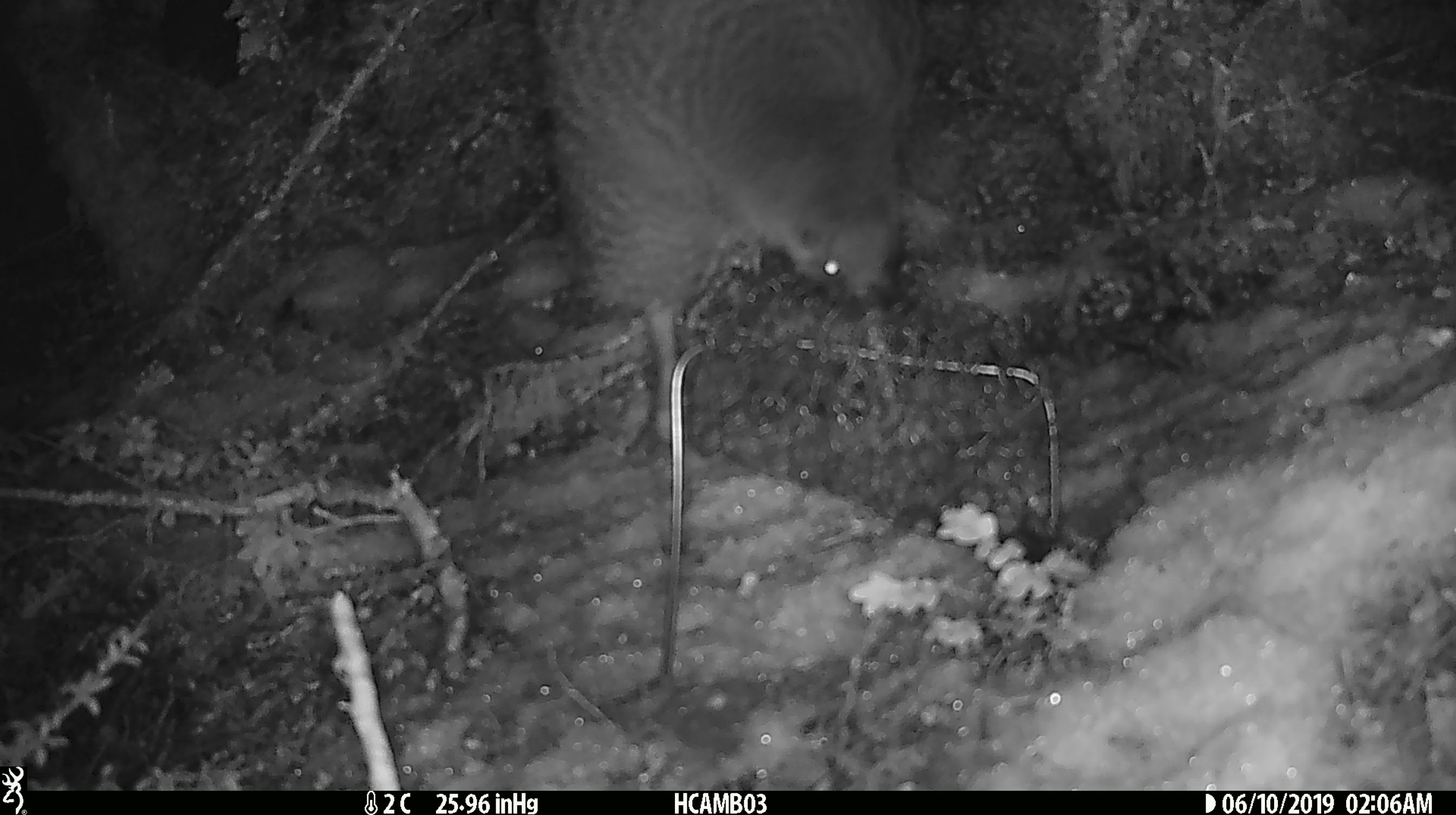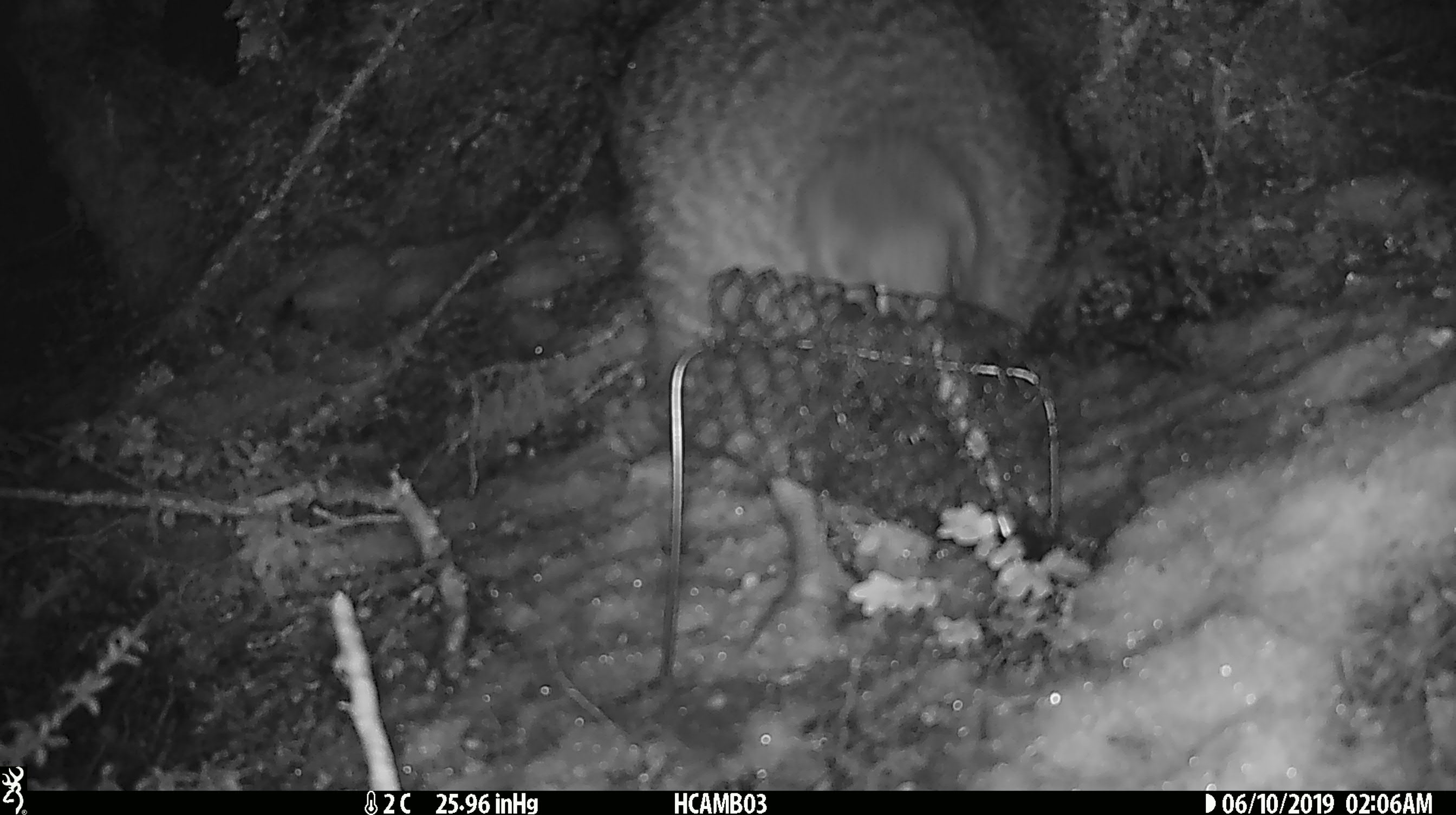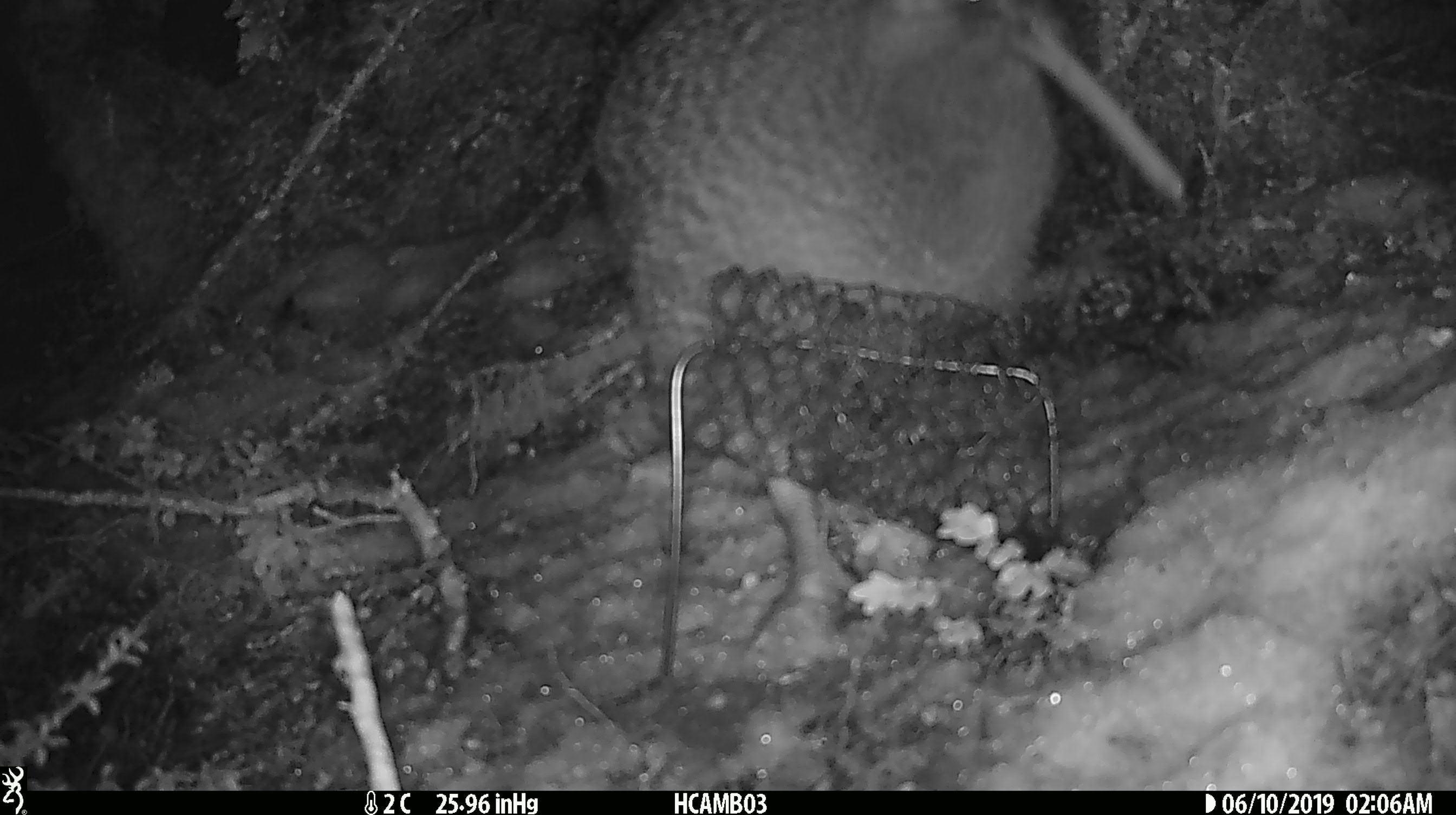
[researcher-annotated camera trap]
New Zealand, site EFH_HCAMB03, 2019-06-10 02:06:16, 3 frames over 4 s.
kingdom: Animalia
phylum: Chordata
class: Aves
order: Apterygiformes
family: Apterygidae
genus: Apteryx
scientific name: Apteryx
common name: kiwi